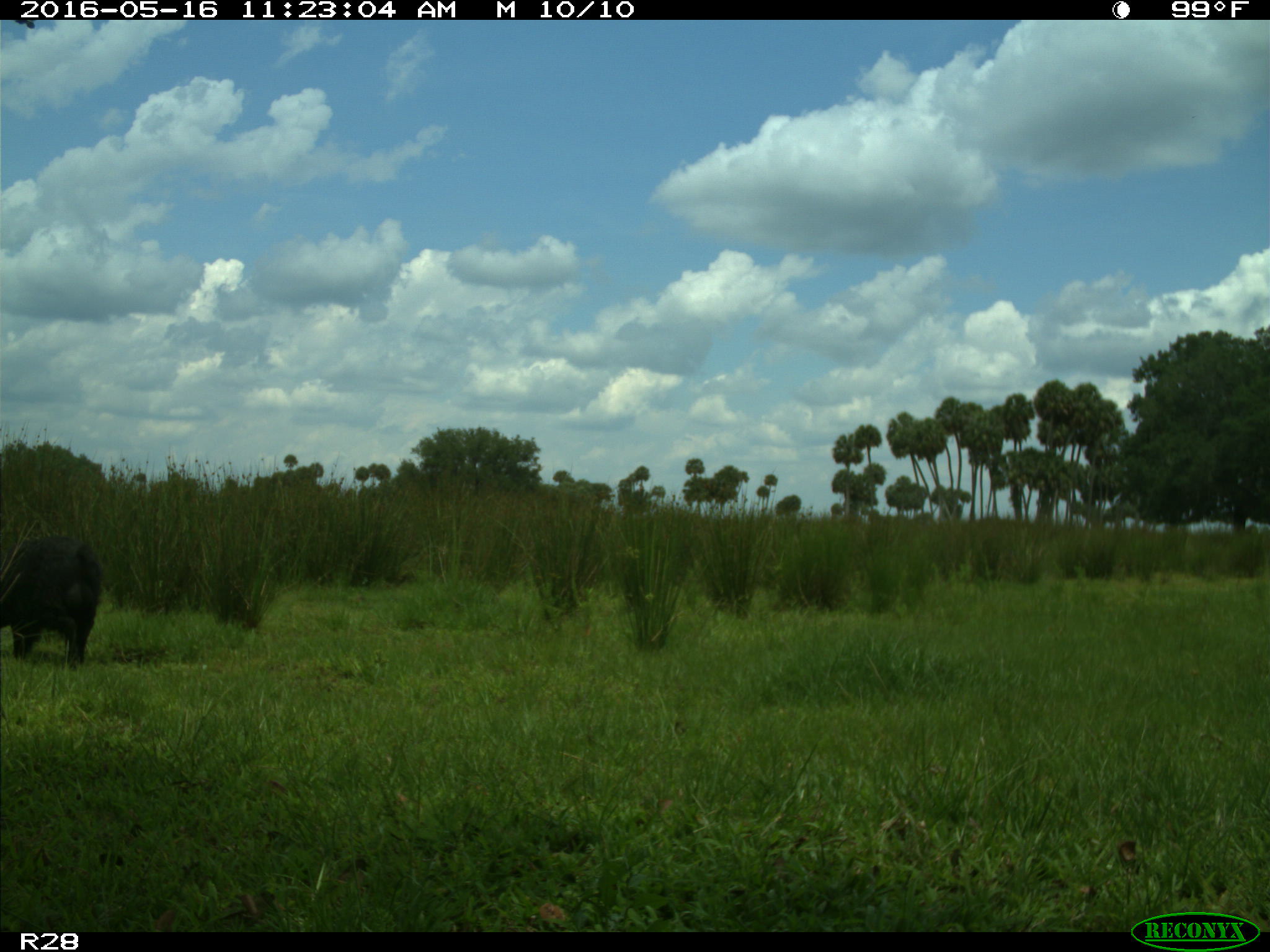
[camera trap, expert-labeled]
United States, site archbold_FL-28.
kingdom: Animalia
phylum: Chordata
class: Mammalia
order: Artiodactyla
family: Suidae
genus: Sus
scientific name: Sus scrofa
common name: wild boar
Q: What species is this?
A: Sus scrofa (wild boar).